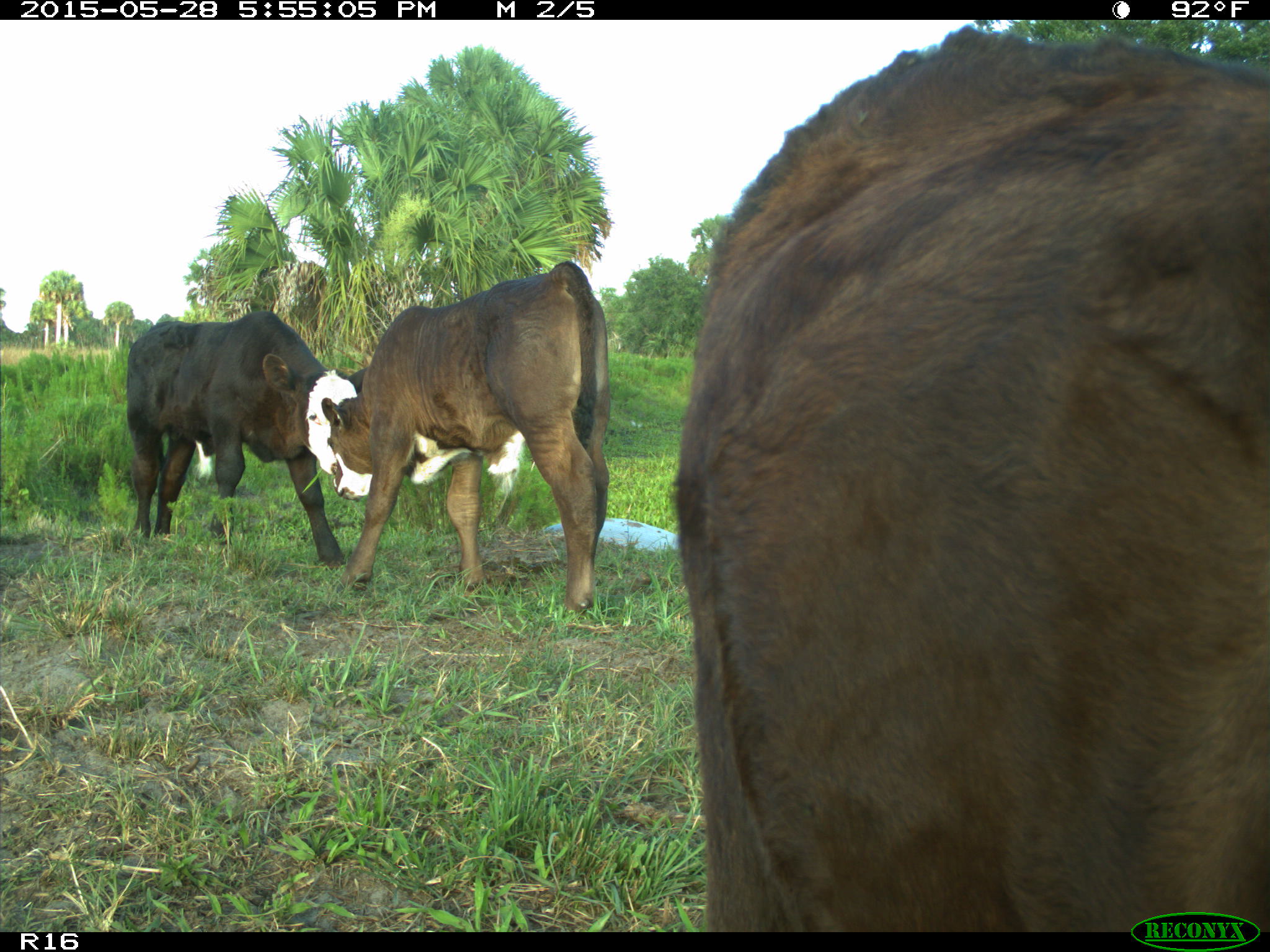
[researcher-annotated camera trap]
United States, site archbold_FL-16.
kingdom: Animalia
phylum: Chordata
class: Mammalia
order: Artiodactyla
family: Bovidae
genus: Bos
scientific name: Bos taurus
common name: domestic cow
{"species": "Bos taurus (domestic cow)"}